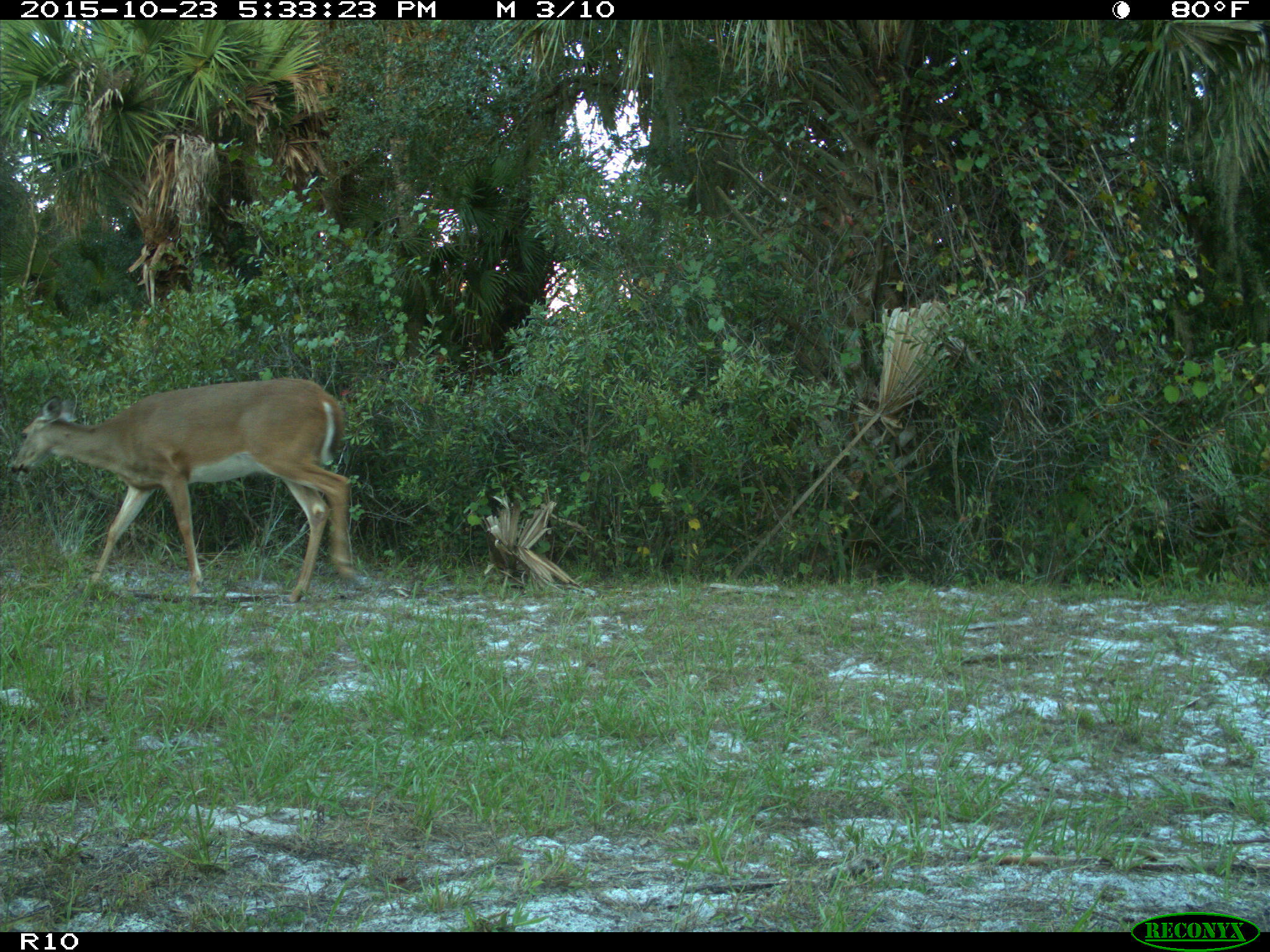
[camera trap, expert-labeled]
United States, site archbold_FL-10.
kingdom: Animalia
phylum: Chordata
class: Mammalia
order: Artiodactyla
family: Cervidae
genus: Odocoileus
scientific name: Odocoileus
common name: deer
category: unidentified deer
Unidentified deer (deer) (Odocoileus).